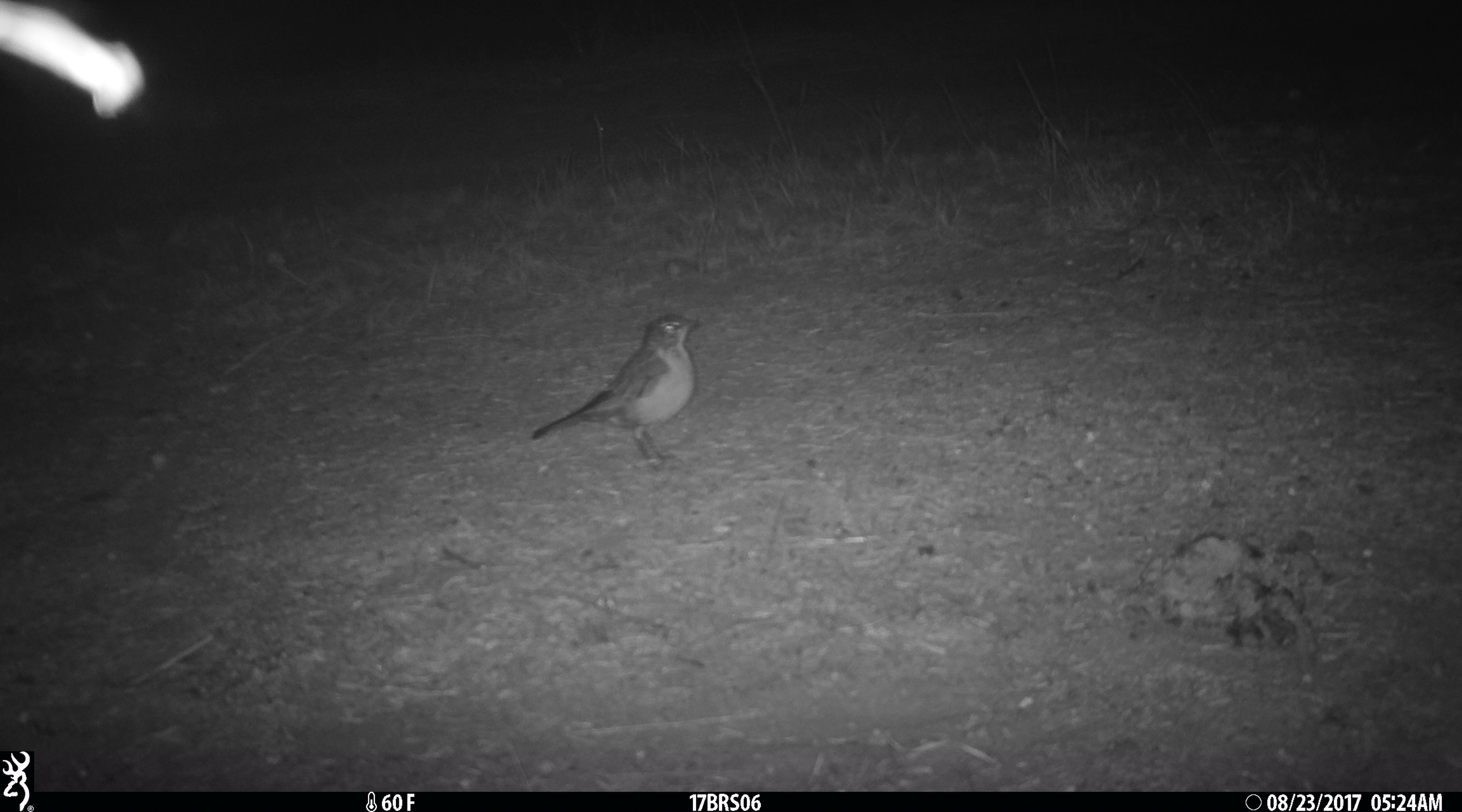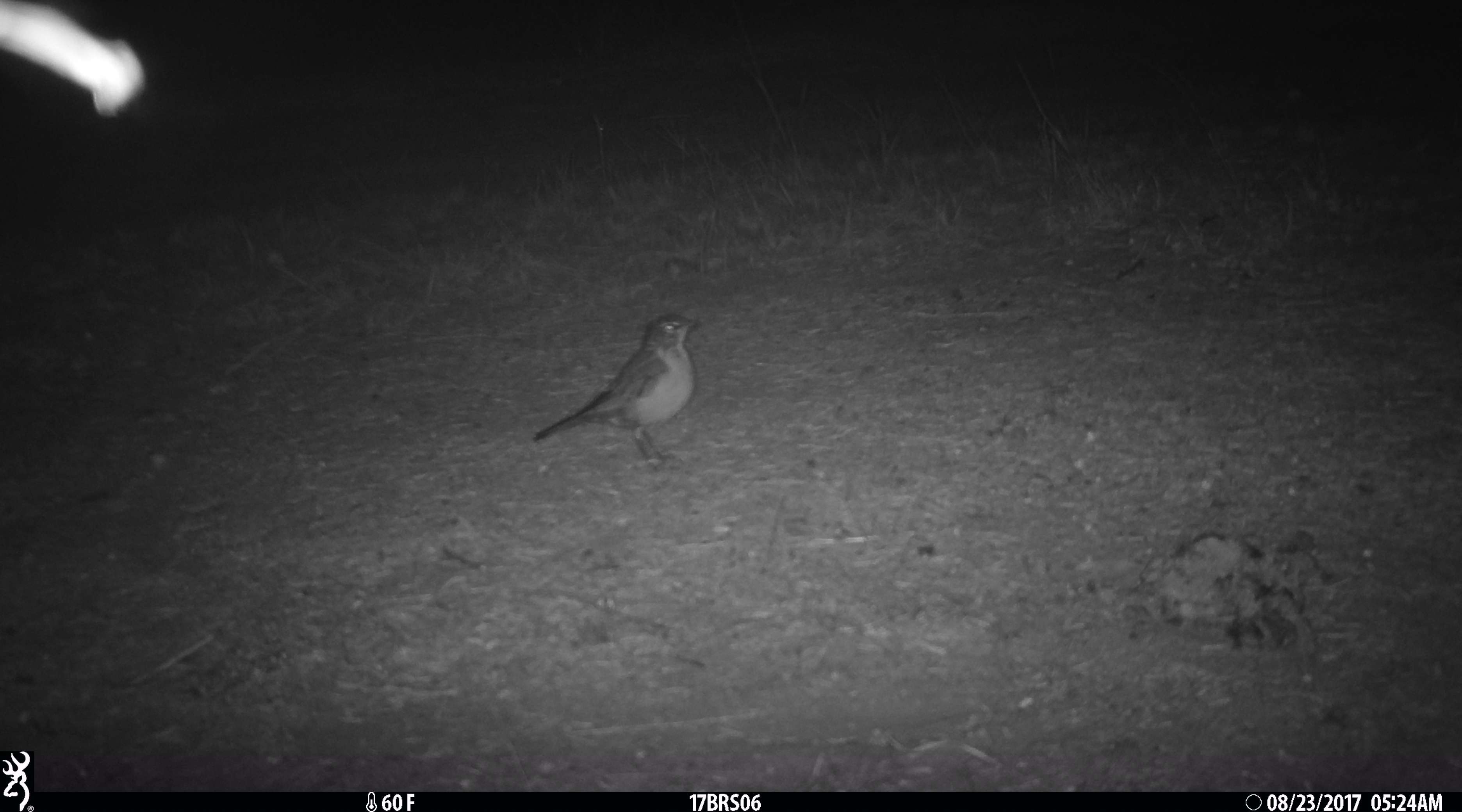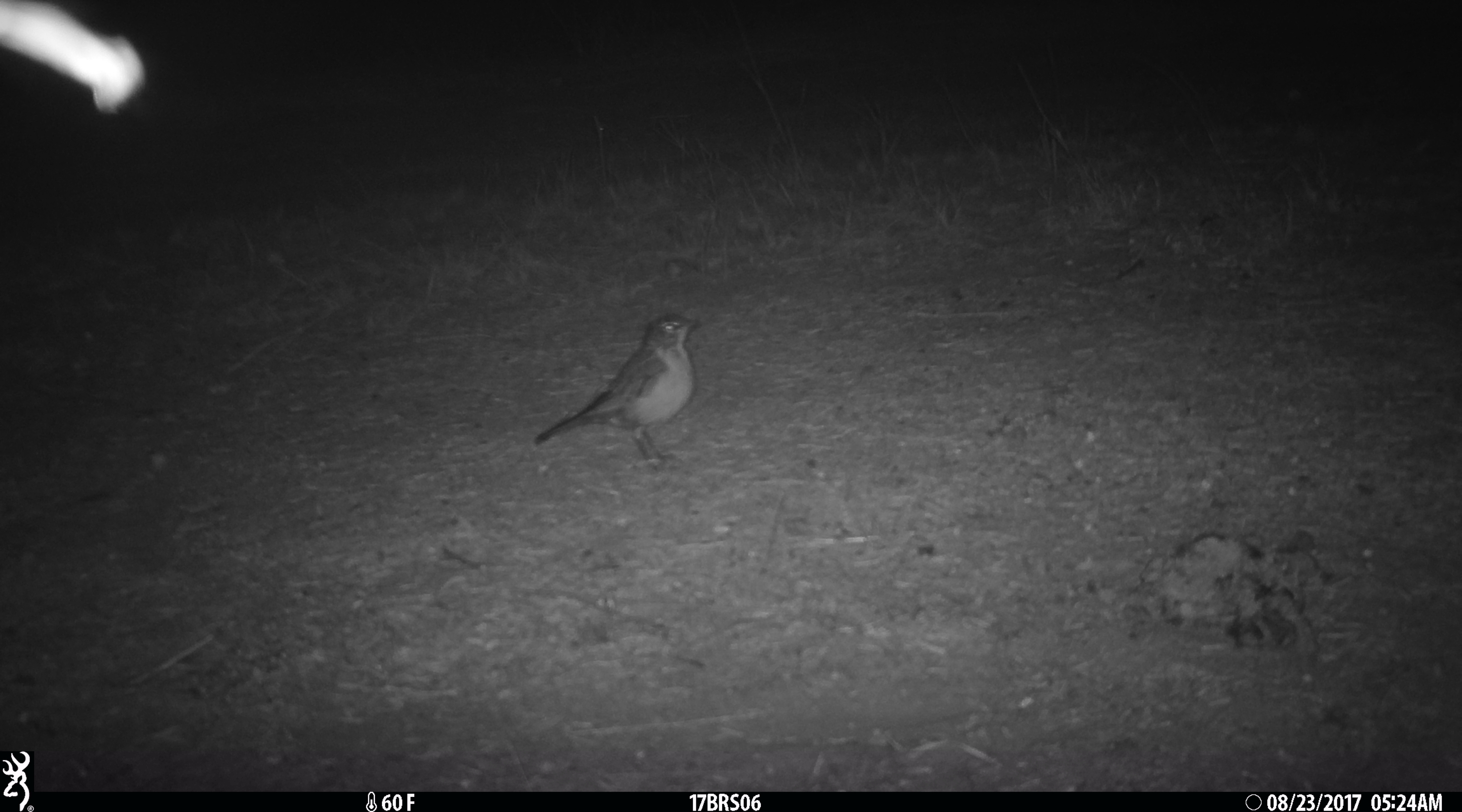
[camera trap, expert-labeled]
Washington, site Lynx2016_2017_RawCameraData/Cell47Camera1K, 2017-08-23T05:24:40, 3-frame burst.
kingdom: Animalia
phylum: Chordata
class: Aves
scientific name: Aves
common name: birds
Aves (birds). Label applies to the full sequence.